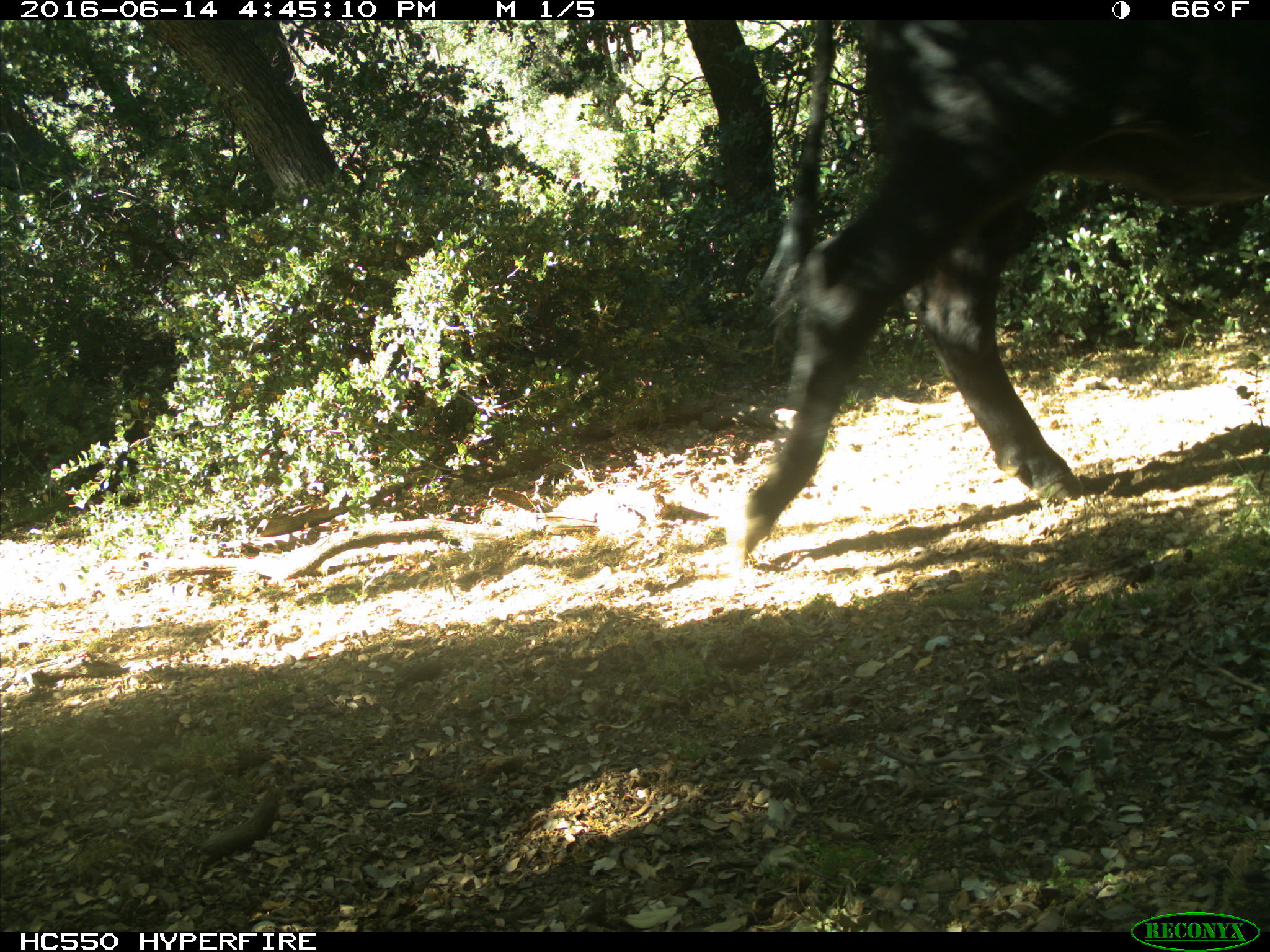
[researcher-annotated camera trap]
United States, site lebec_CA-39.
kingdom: Animalia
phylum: Chordata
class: Mammalia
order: Artiodactyla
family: Bovidae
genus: Bos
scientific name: Bos taurus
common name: domestic cow